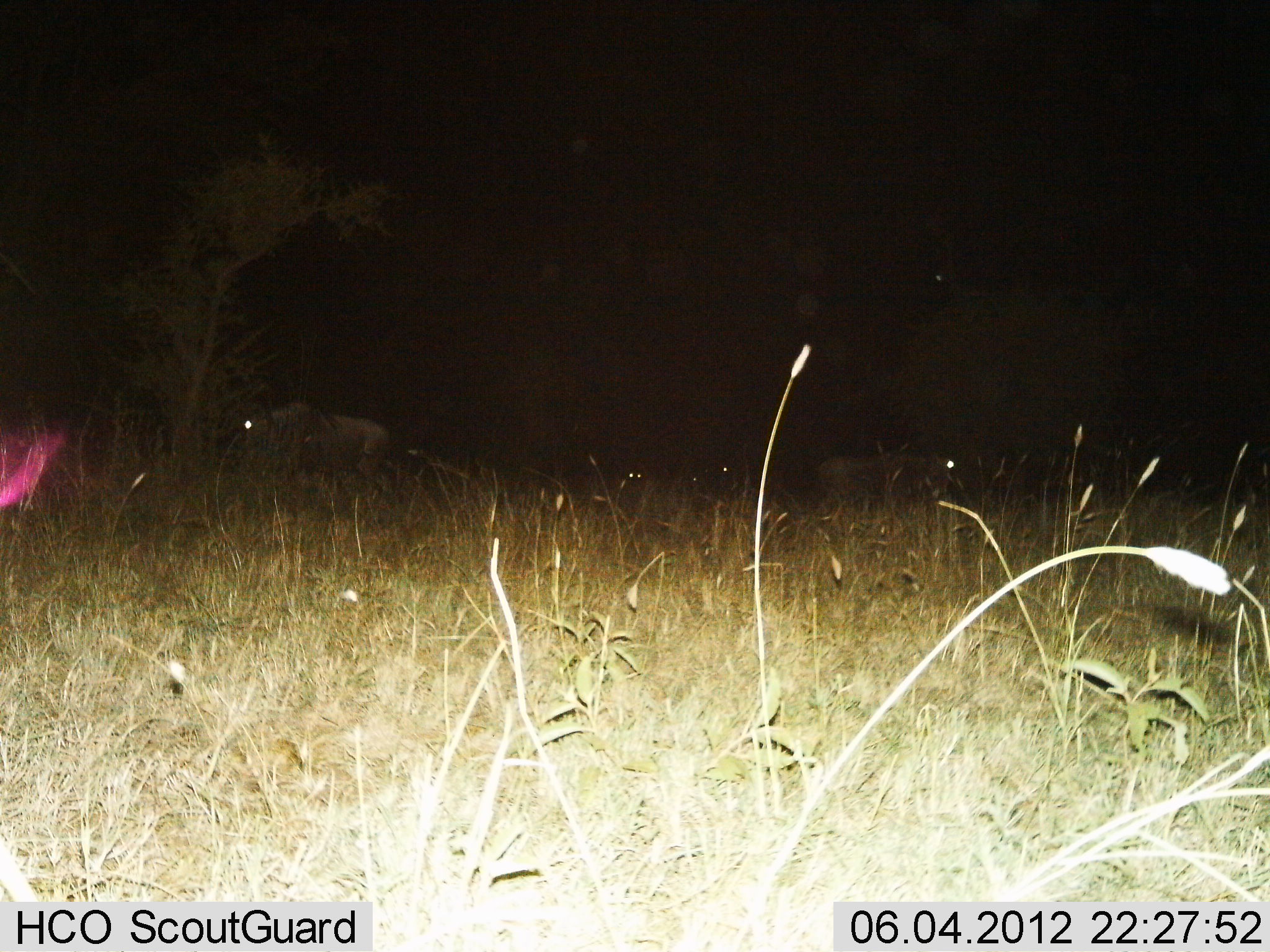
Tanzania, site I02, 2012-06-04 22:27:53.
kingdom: Animalia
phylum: Chordata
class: Mammalia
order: Artiodactyla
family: Bovidae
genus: Connochaetes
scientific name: Connochaetes taurinus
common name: blue wildebeest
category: wildebeest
Wildebeest (blue wildebeest) (Connochaetes taurinus), count 2. Behavior (volunteer vote fractions): standing 60%, resting 10%, moving 40%, interacting 0%. Young present (vote fraction): 0%. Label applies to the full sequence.